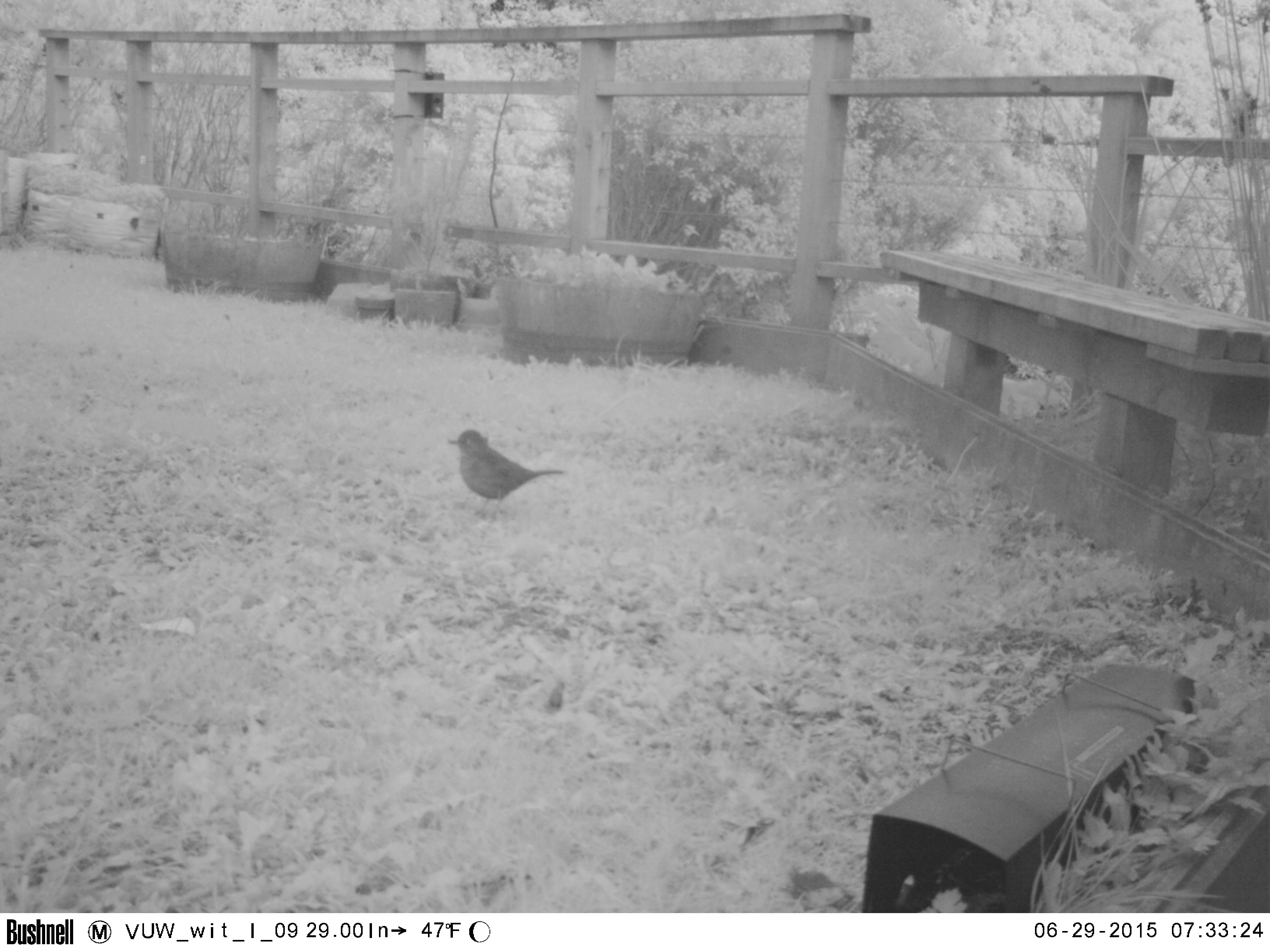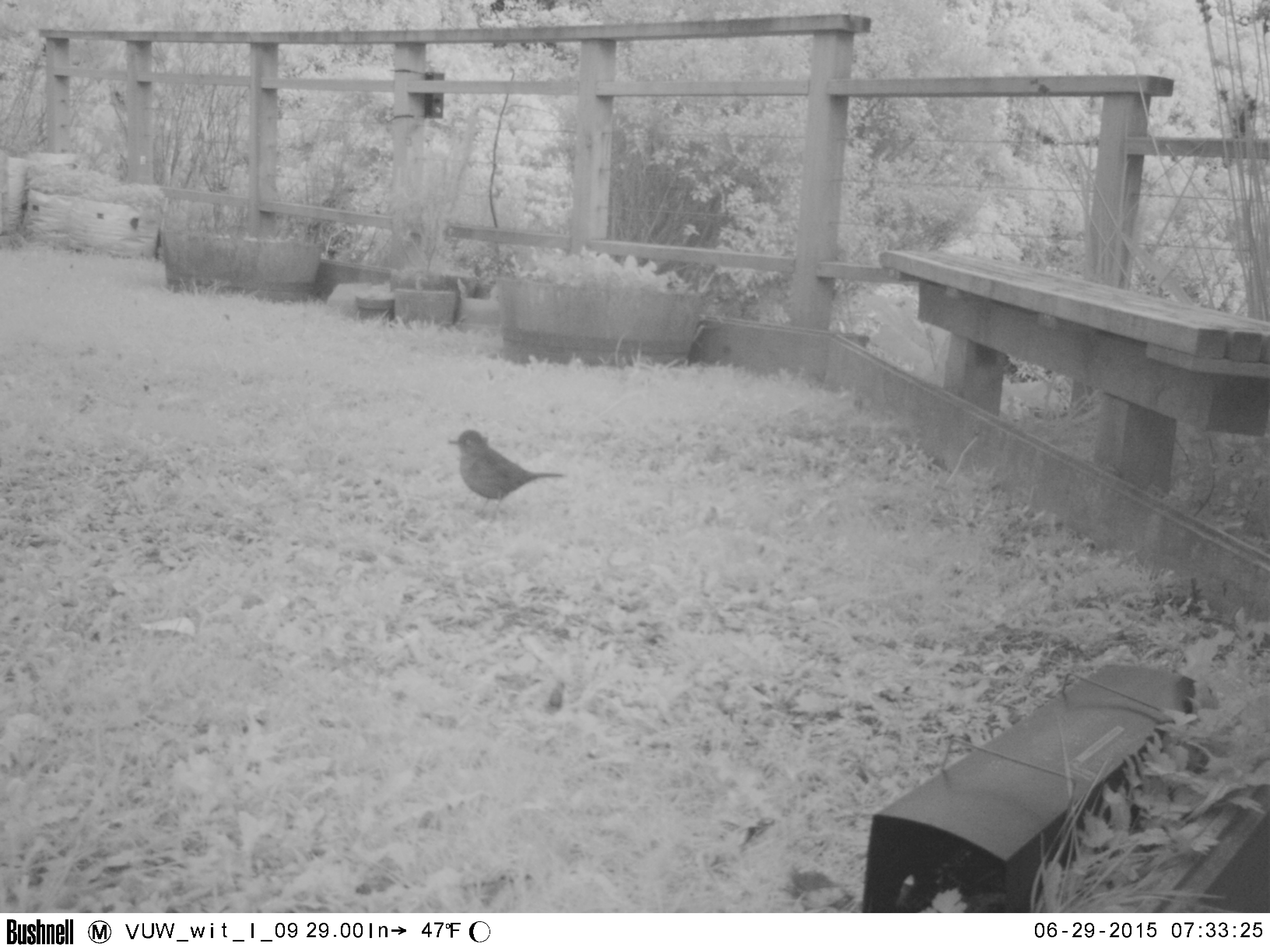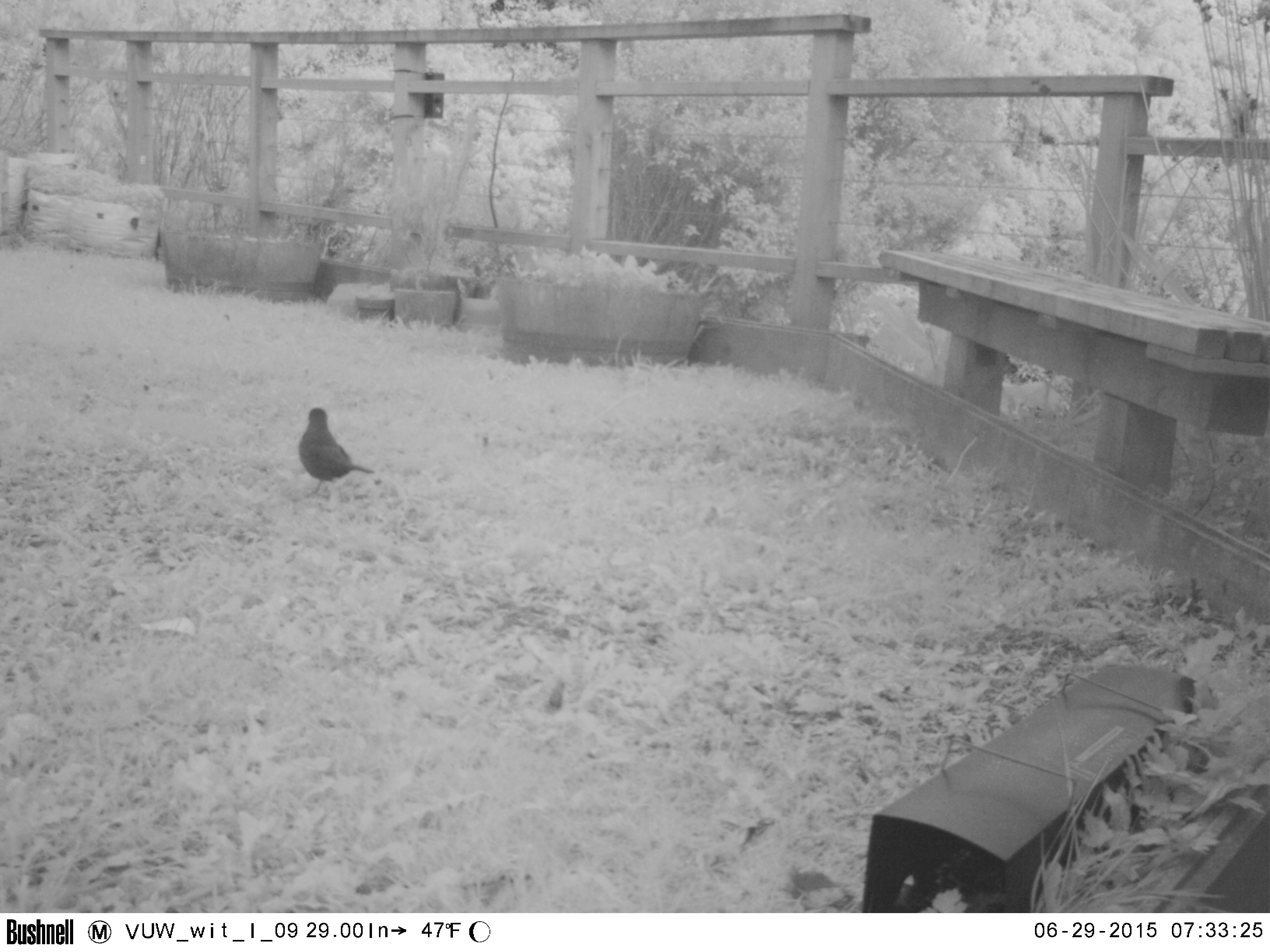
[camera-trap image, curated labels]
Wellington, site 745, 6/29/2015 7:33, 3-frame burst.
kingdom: Animalia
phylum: Chordata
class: Aves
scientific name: Aves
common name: bird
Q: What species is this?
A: Bird (Aves).